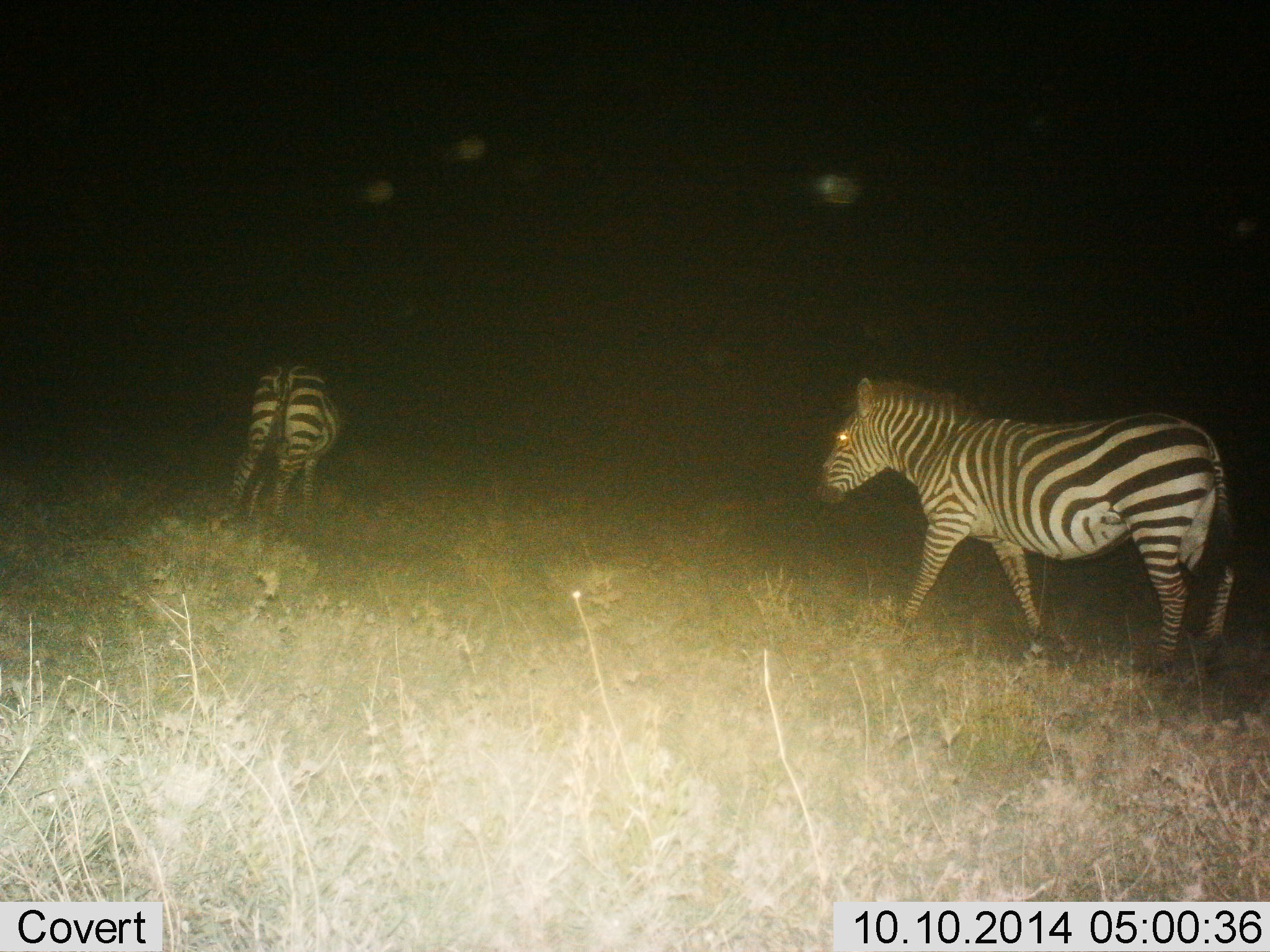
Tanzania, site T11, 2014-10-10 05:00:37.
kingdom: Animalia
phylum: Chordata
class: Mammalia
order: Perissodactyla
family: Equidae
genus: Equus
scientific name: Equus quagga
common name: plains zebra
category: zebra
Zebra (plains zebra) (Equus quagga), count 2. Behavior (volunteer vote fractions): standing 20%, resting 0%, moving 90%, interacting 0%. Young present (vote fraction): 0%. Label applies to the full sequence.